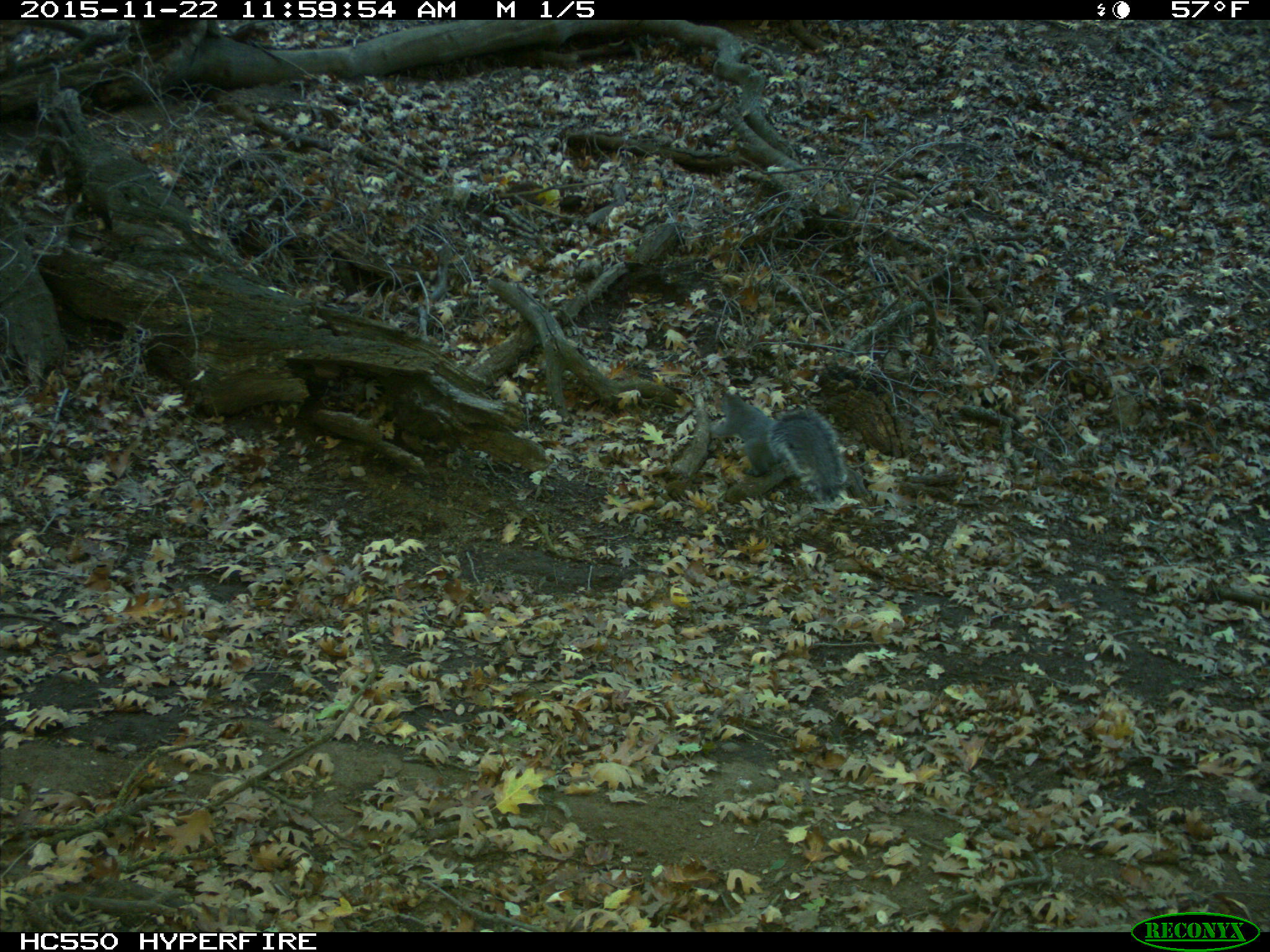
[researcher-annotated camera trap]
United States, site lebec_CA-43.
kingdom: Animalia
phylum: Chordata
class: Mammalia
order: Rodentia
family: Sciuridae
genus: Sciurus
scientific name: Sciurus carolinensis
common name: eastern gray squirrel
Sciurus carolinensis (eastern gray squirrel).